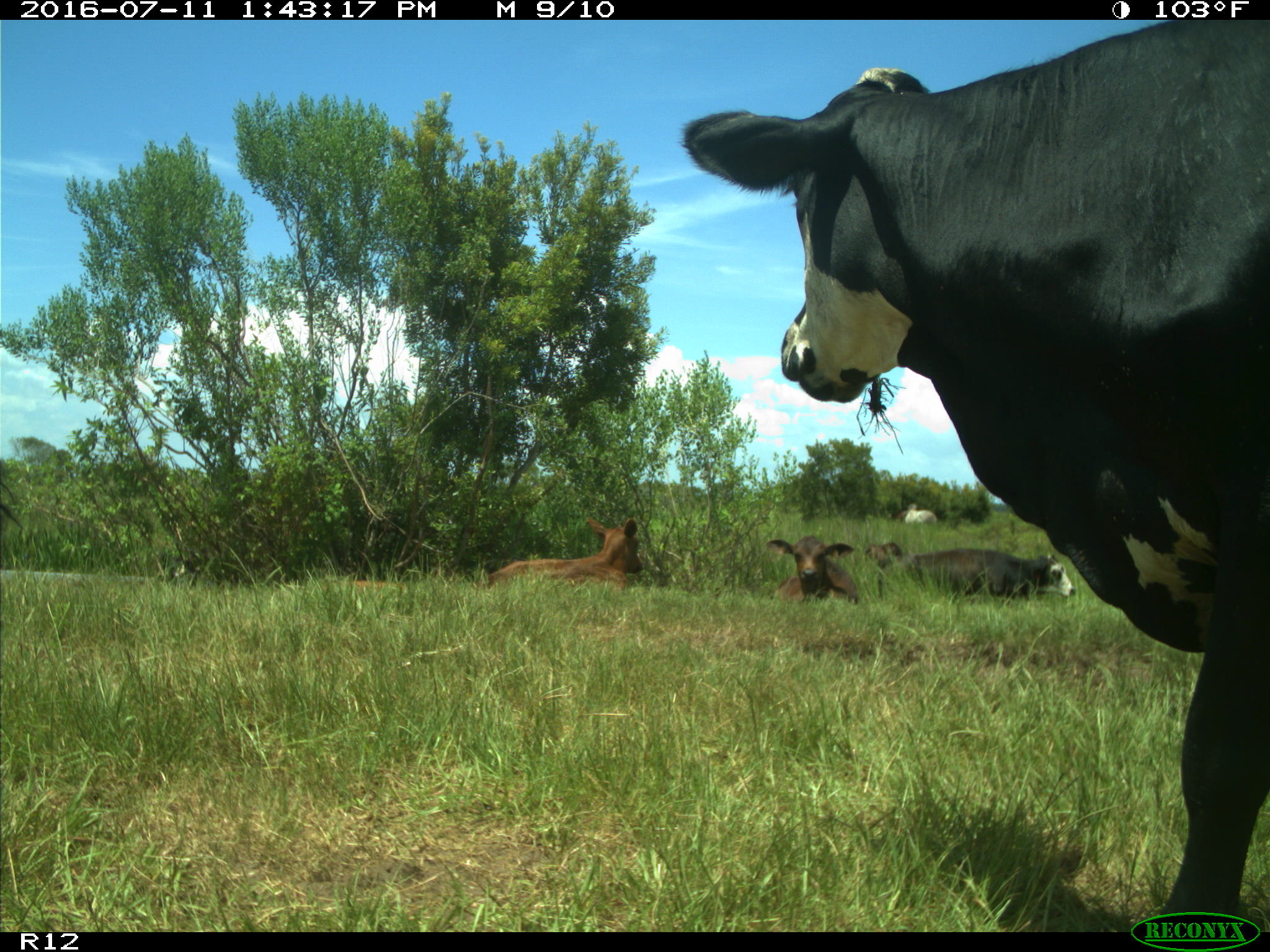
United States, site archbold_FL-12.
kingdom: Animalia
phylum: Chordata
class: Mammalia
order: Artiodactyla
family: Bovidae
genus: Bos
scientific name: Bos taurus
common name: domestic cow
Bos taurus (domestic cow).